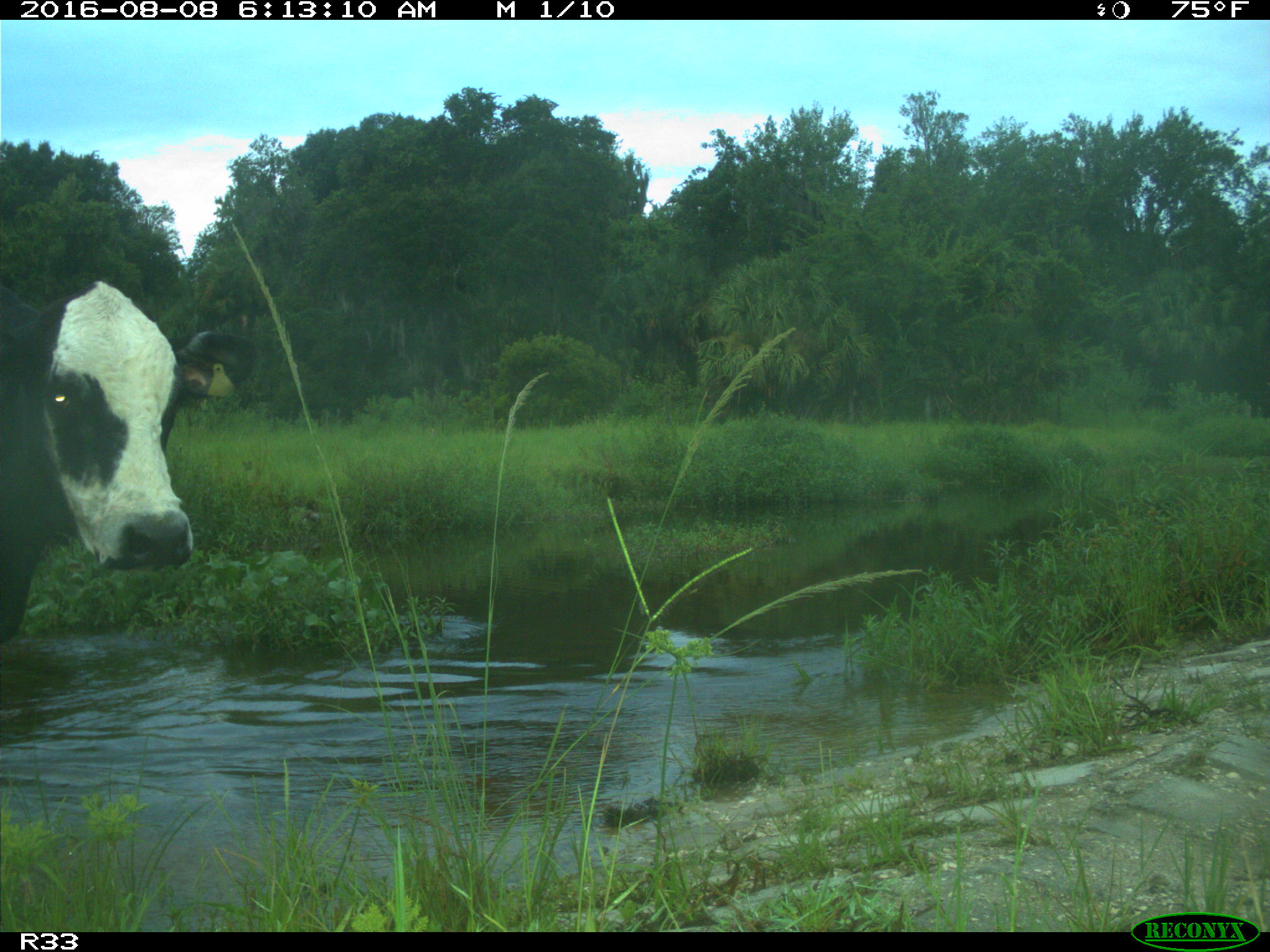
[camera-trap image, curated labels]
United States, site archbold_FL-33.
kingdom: Animalia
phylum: Chordata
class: Mammalia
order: Artiodactyla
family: Bovidae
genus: Bos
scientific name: Bos taurus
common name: domestic cow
Bos taurus (domestic cow).